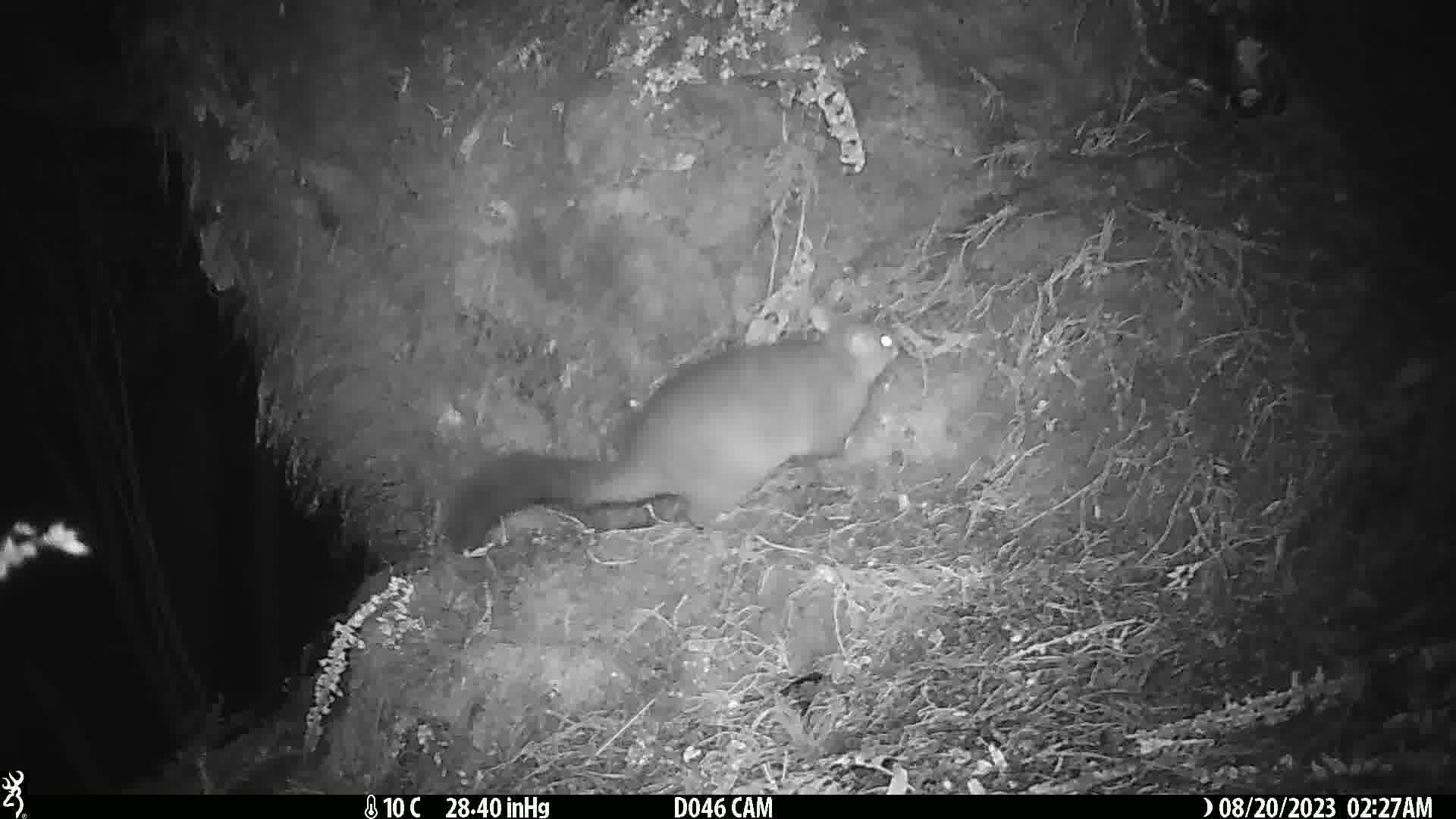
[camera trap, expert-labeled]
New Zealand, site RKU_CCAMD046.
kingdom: Animalia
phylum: Chordata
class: Mammalia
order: Diprotodontia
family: Phalangeridae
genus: Trichosurus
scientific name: Trichosurus vulpecula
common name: common brushtail possum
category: possum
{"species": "possum (common brushtail possum) (Trichosurus vulpecula)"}